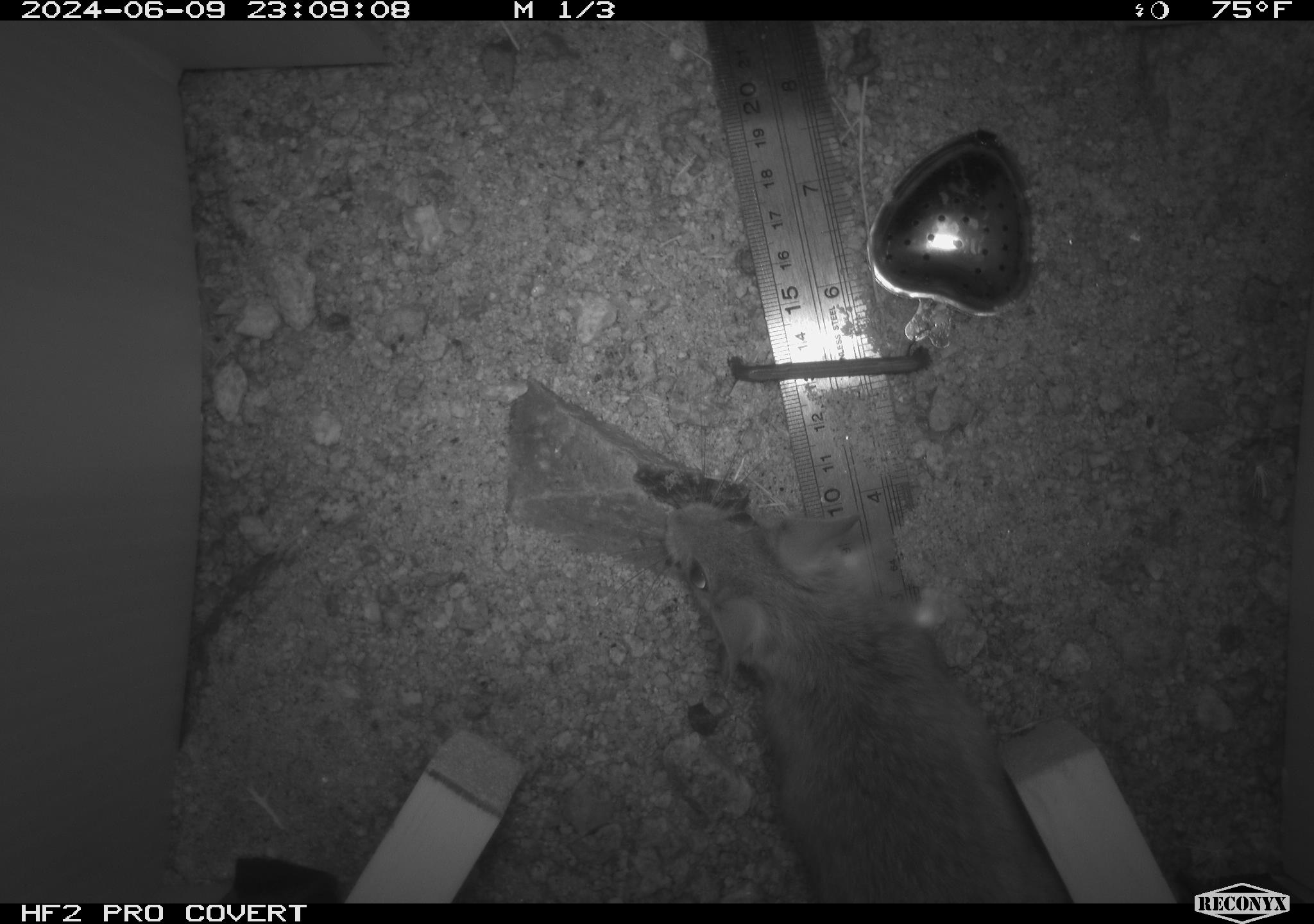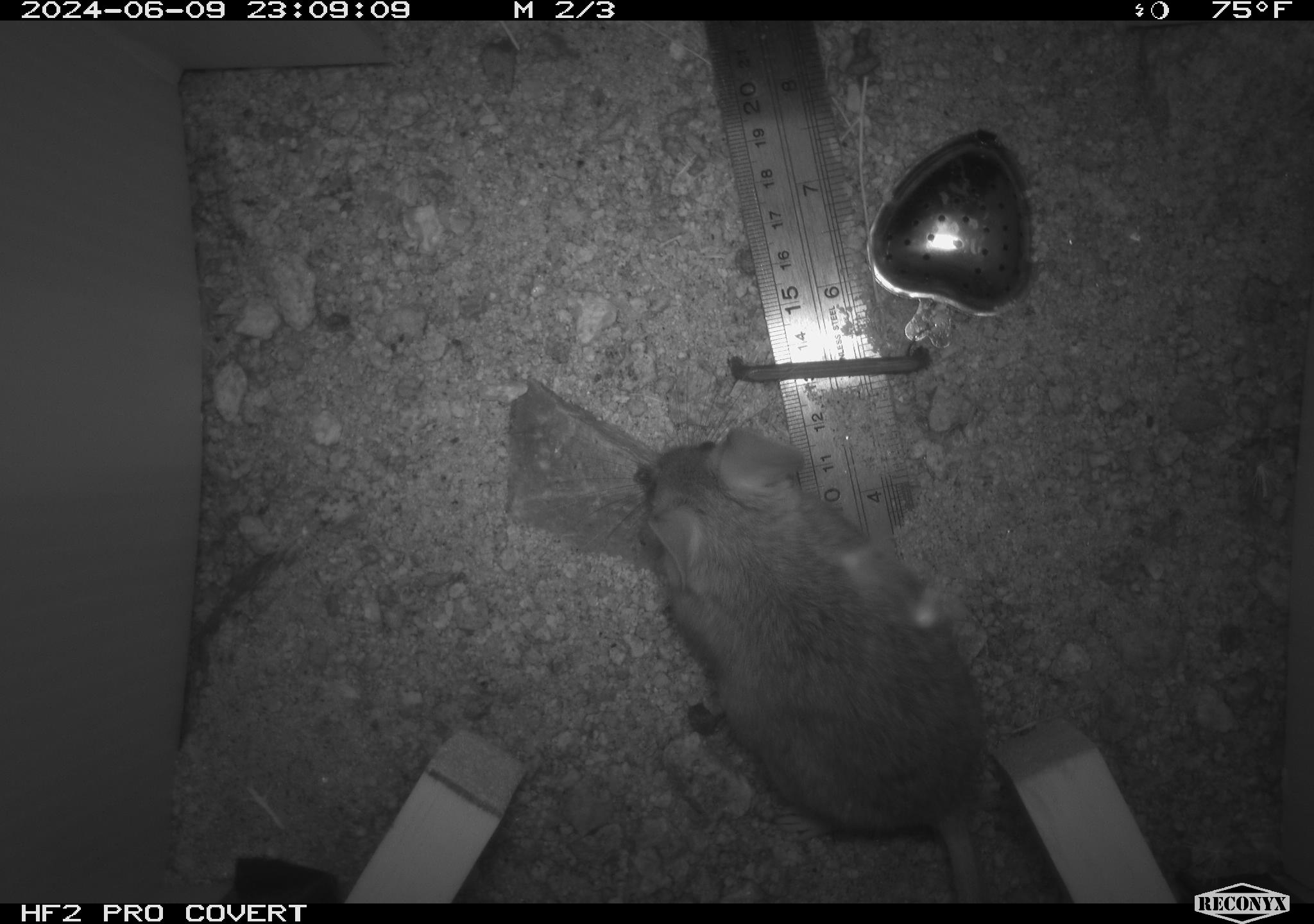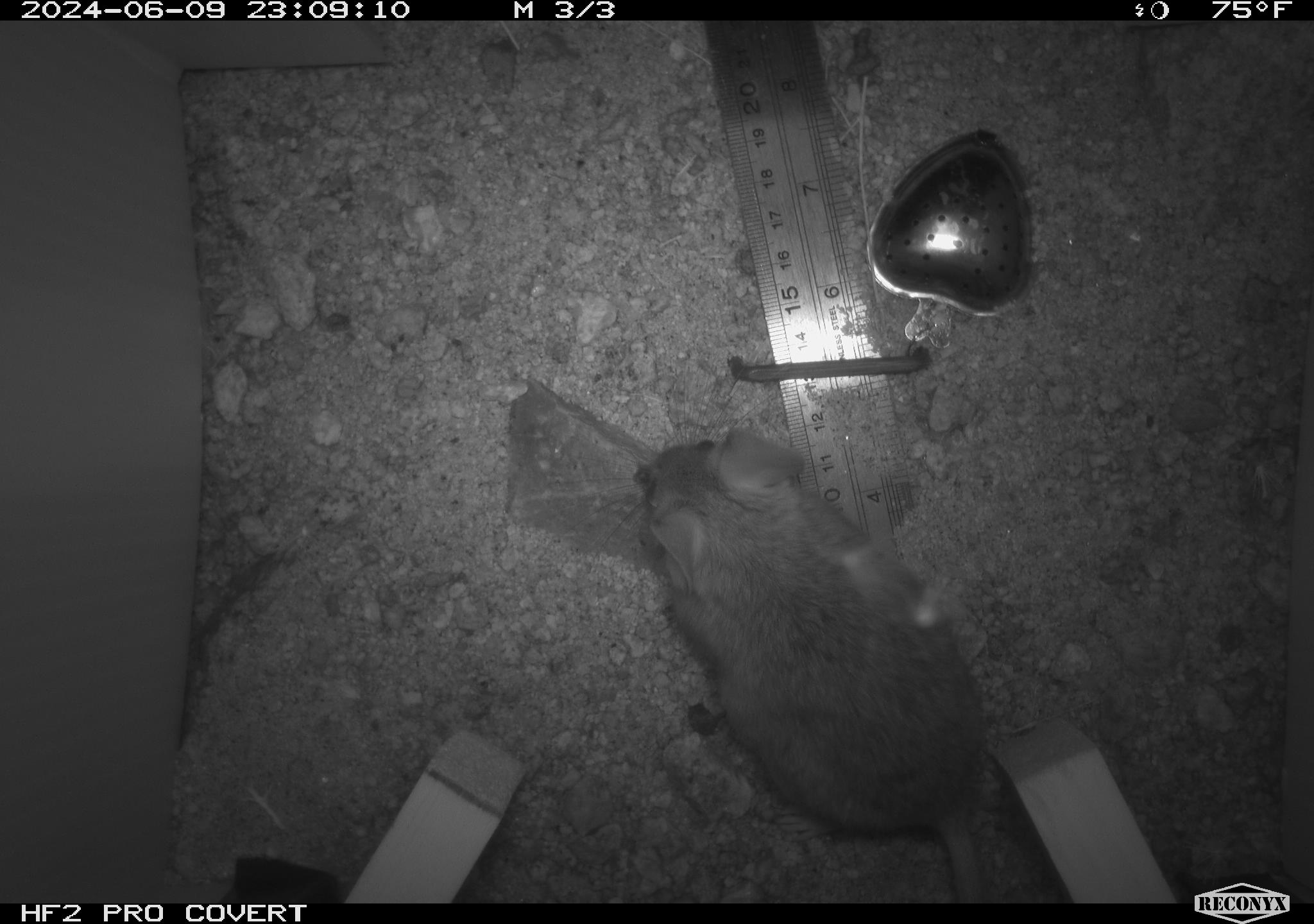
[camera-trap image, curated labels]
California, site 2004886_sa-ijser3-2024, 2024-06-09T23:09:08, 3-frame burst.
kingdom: Animalia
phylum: Chordata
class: Mammalia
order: Rodentia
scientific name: Rodentia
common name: woodrat or rat or mouse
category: woodrat or rat or mouse species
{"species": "woodrat or rat or mouse species (woodrat or rat or mouse) (Rodentia)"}